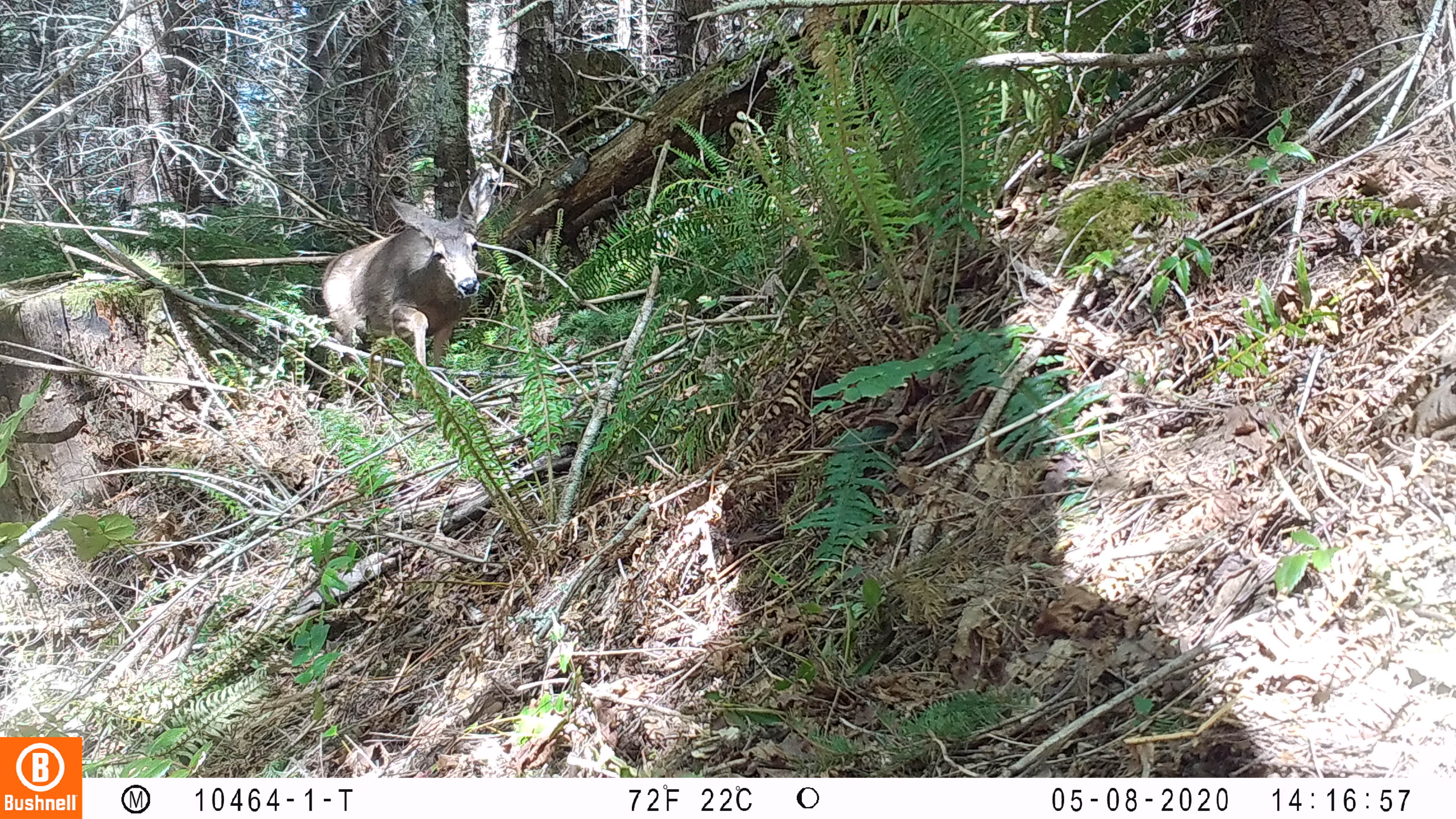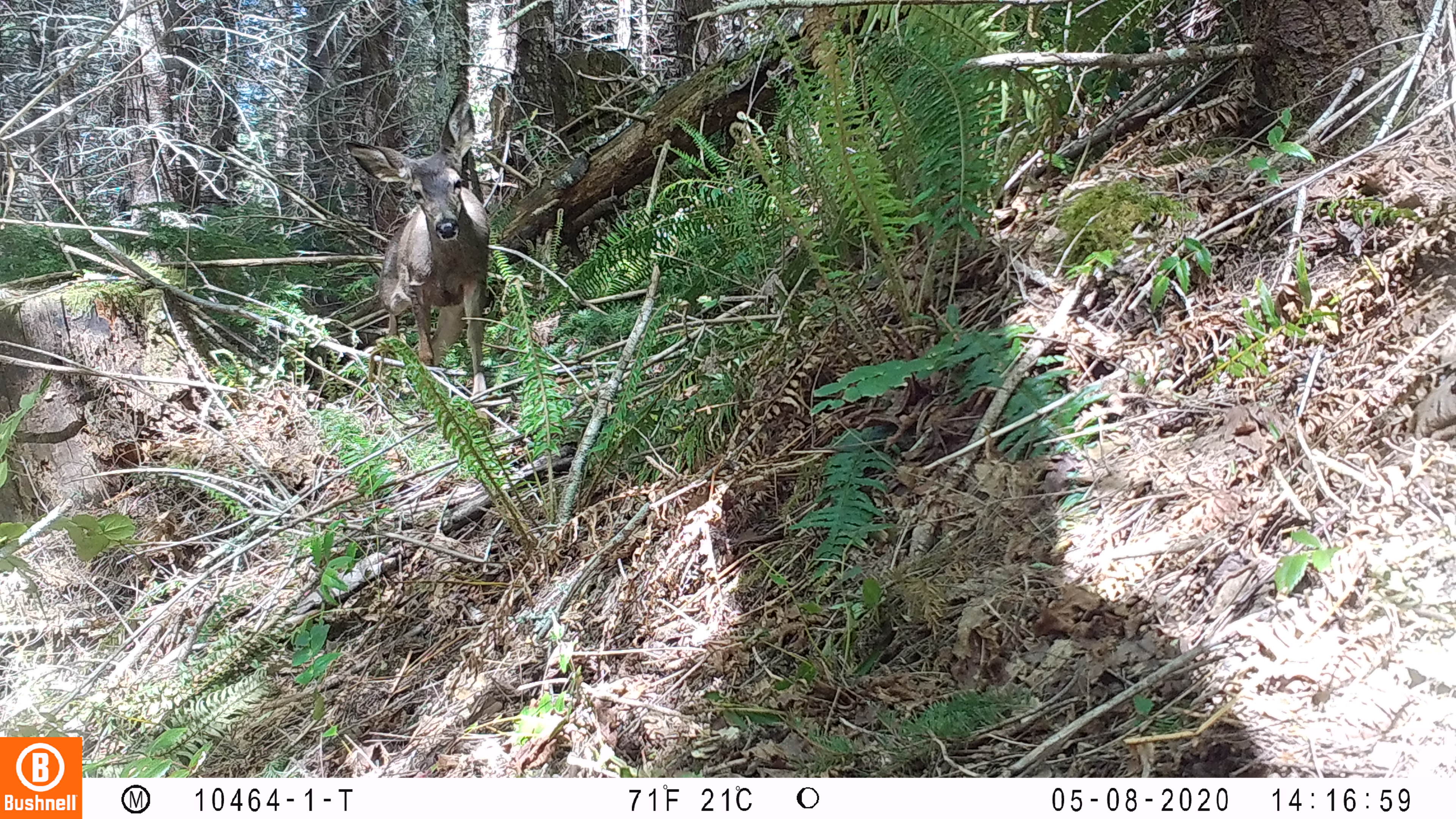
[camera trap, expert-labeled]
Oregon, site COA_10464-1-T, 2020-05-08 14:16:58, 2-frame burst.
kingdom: Animalia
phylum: Chordata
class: Mammalia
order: Artiodactyla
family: Cervidae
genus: Odocoileus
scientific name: Odocoileus hemionus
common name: black-tailed deer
Black-tailed deer (Odocoileus hemionus).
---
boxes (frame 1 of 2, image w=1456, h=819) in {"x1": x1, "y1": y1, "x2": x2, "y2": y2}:
black-tailed deer: {"x1": 311, "y1": 165, "x2": 491, "y2": 368}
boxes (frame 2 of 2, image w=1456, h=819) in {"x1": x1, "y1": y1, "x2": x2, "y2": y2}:
black-tailed deer: {"x1": 340, "y1": 82, "x2": 495, "y2": 418}